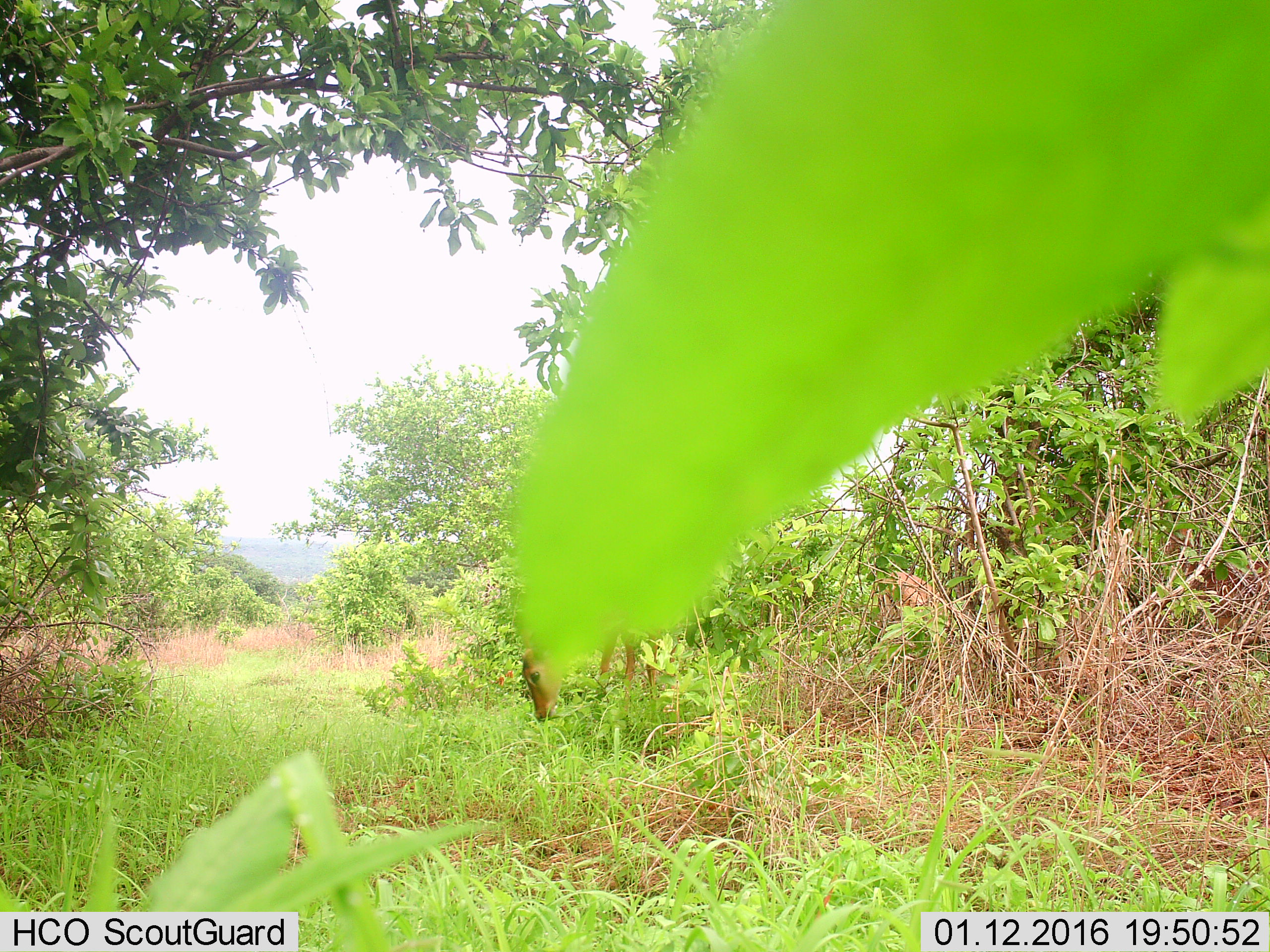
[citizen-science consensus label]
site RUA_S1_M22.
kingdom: Animalia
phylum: Chordata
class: Mammalia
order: Artiodactyla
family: Bovidae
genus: Aepyceros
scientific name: Aepyceros melampus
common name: impala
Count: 1.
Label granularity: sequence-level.